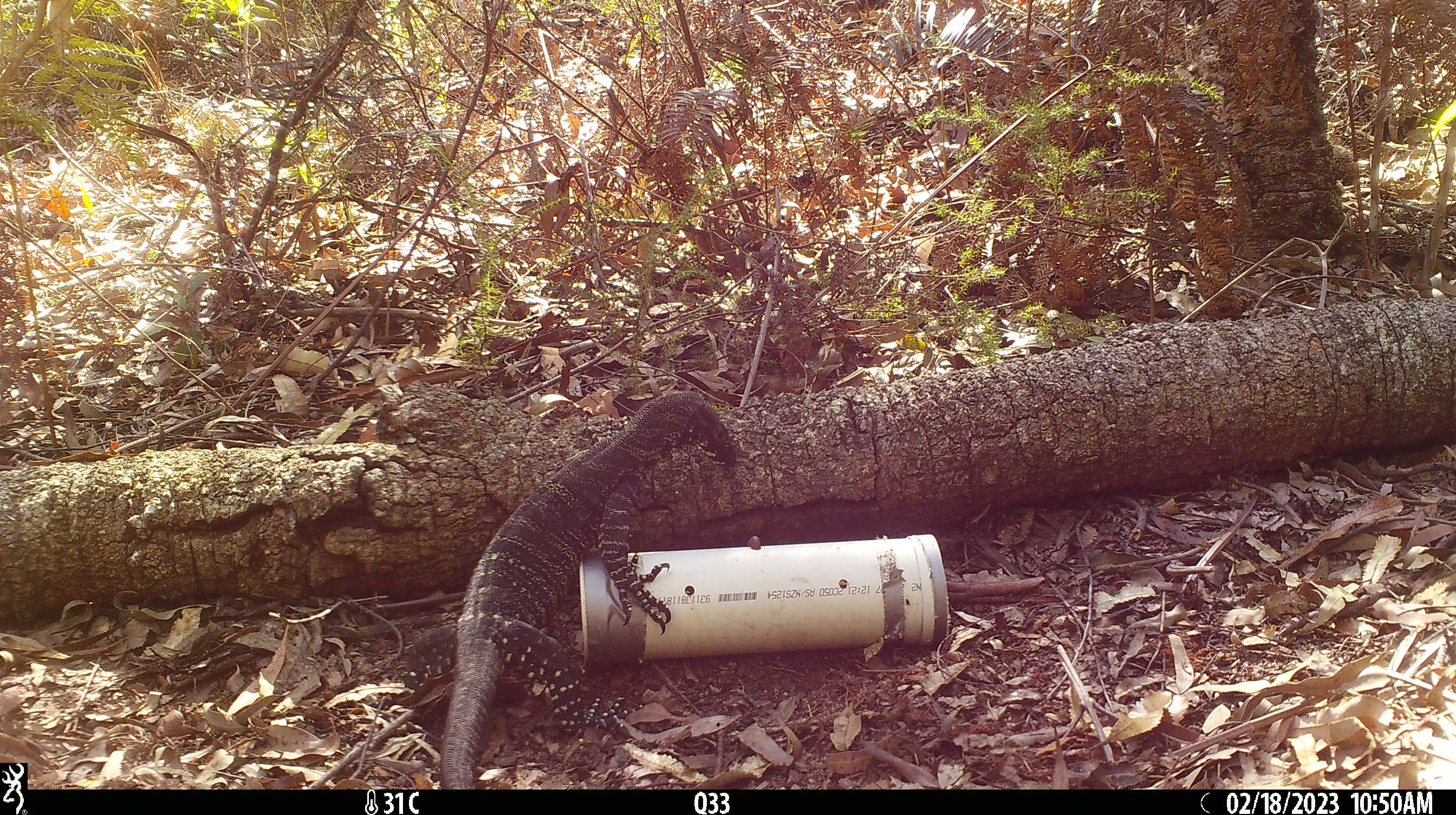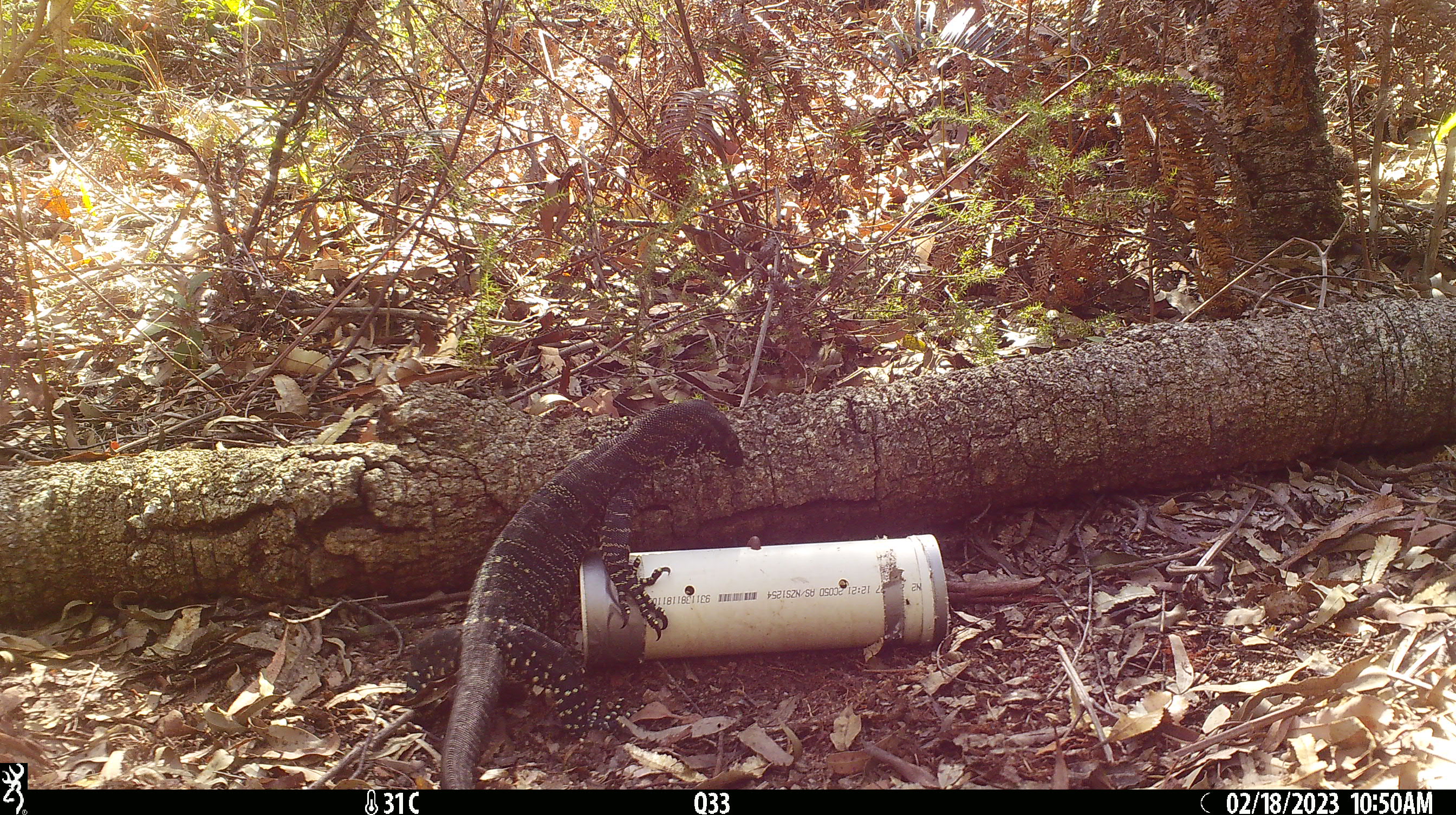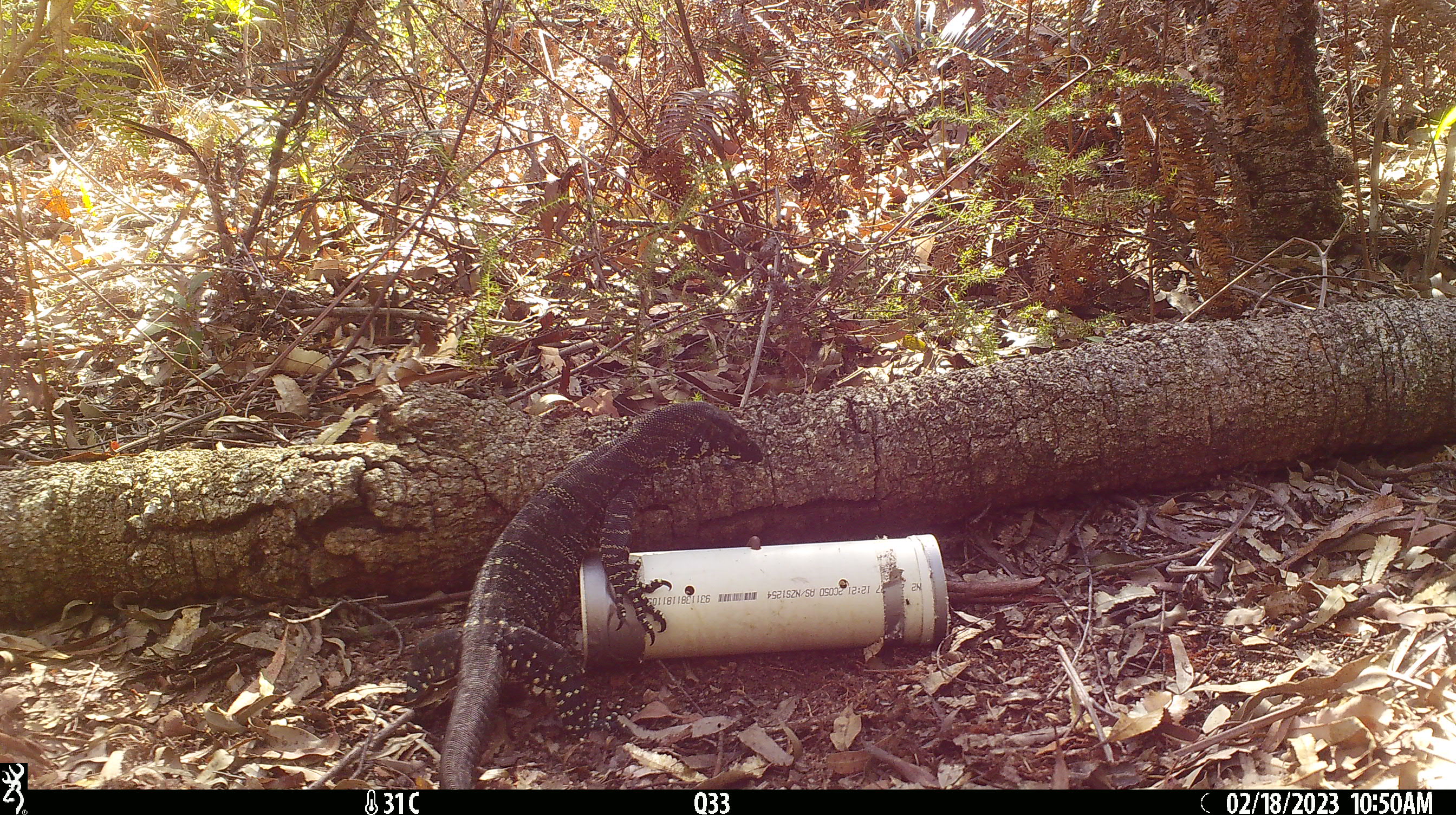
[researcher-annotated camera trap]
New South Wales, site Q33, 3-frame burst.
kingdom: Animalia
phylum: Chordata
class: Reptilia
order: Squamata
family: Varanidae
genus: Varanus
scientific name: Varanus varius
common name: lace monitor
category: goanna